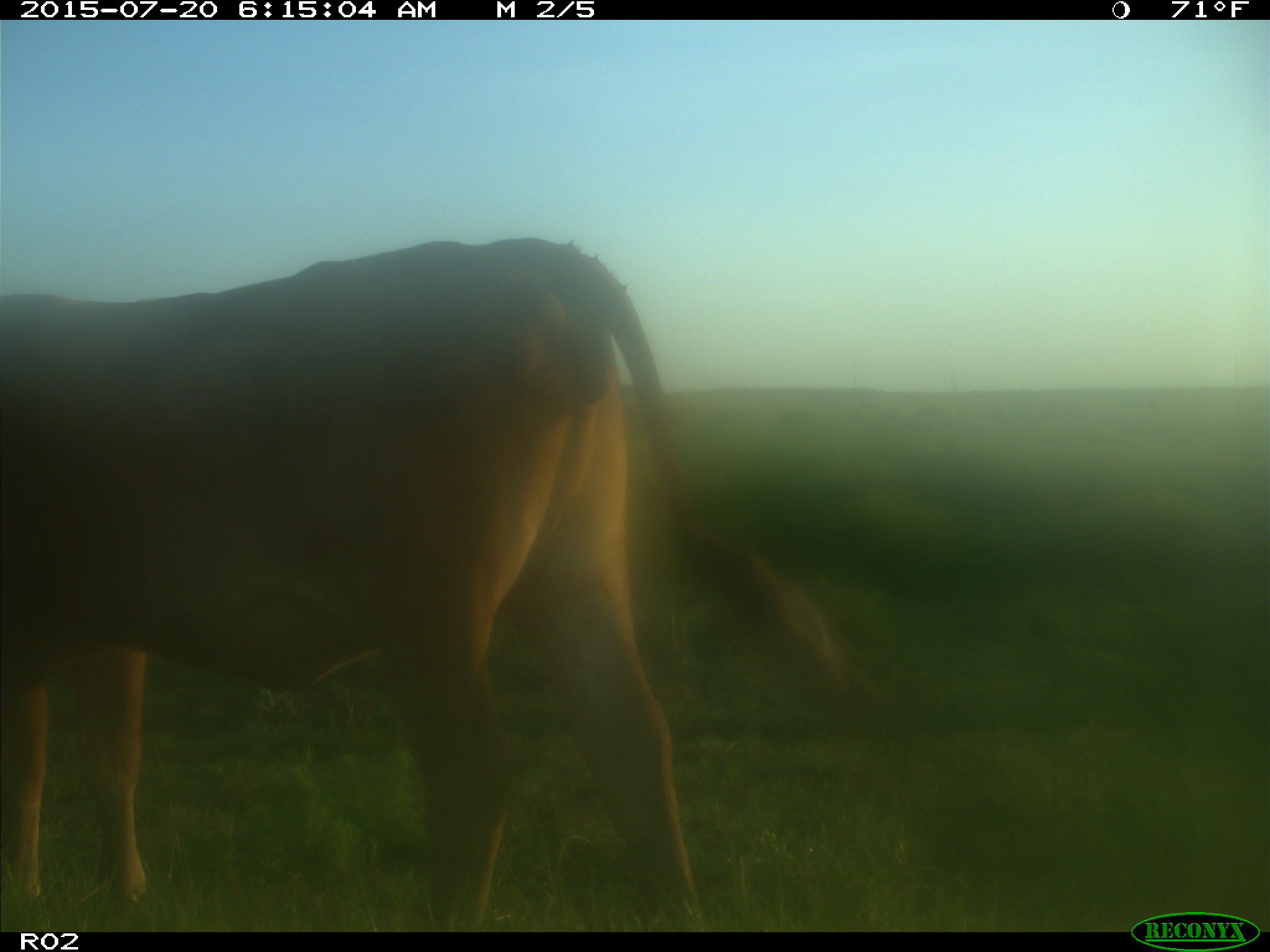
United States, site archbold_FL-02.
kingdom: Animalia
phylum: Chordata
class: Mammalia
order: Artiodactyla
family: Bovidae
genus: Bos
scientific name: Bos taurus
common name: domestic cow